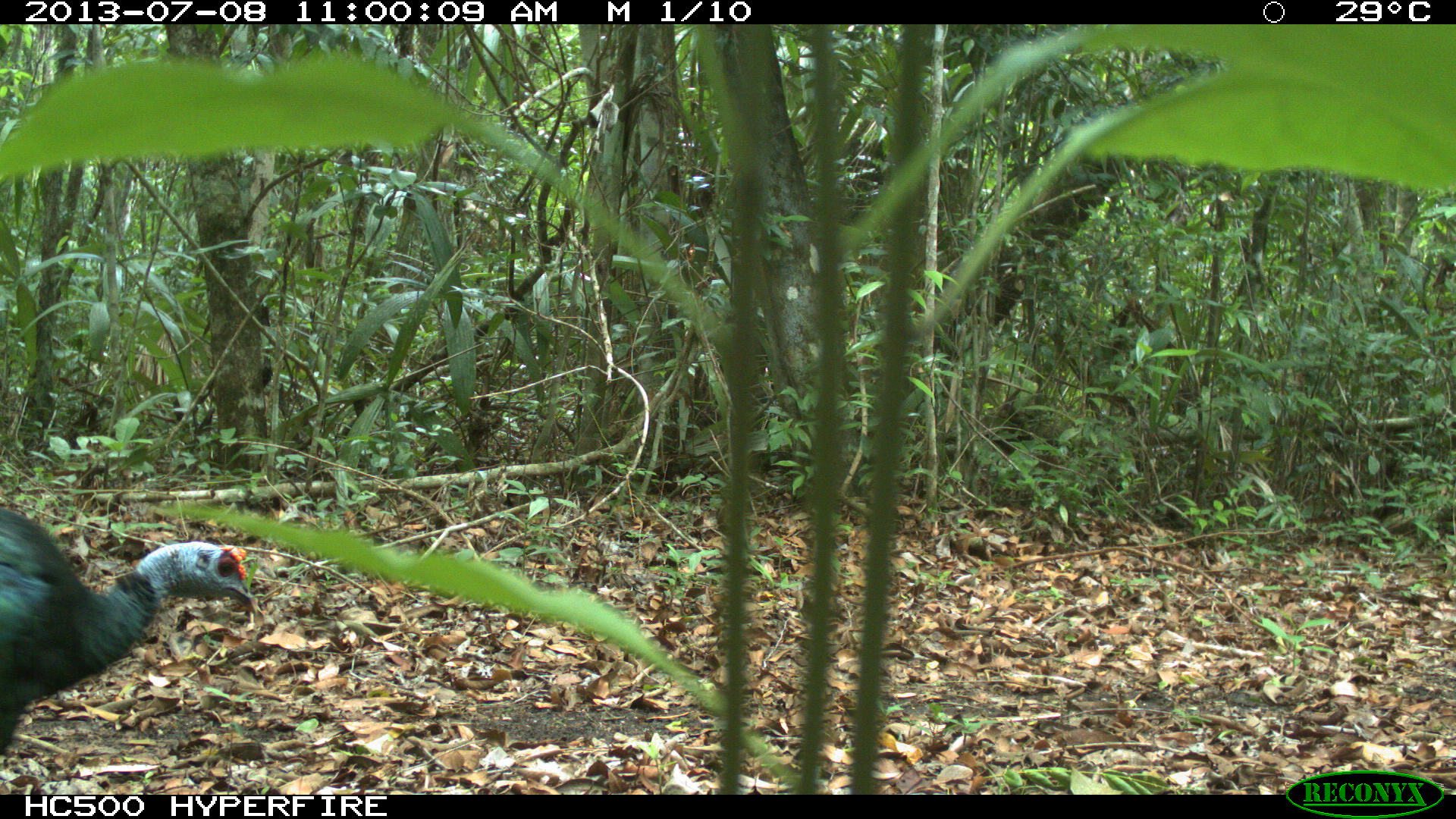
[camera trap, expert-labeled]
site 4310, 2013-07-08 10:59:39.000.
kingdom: Animalia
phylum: Chordata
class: Aves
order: Galliformes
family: Phasianidae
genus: Meleagris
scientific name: Meleagris ocellata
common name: ocellated turkey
Meleagris ocellata (ocellated turkey), count 1, sex male.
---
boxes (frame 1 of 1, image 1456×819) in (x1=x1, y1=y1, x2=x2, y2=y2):
meleagris ocellata: (x1=1, y1=510, x2=256, y2=756)